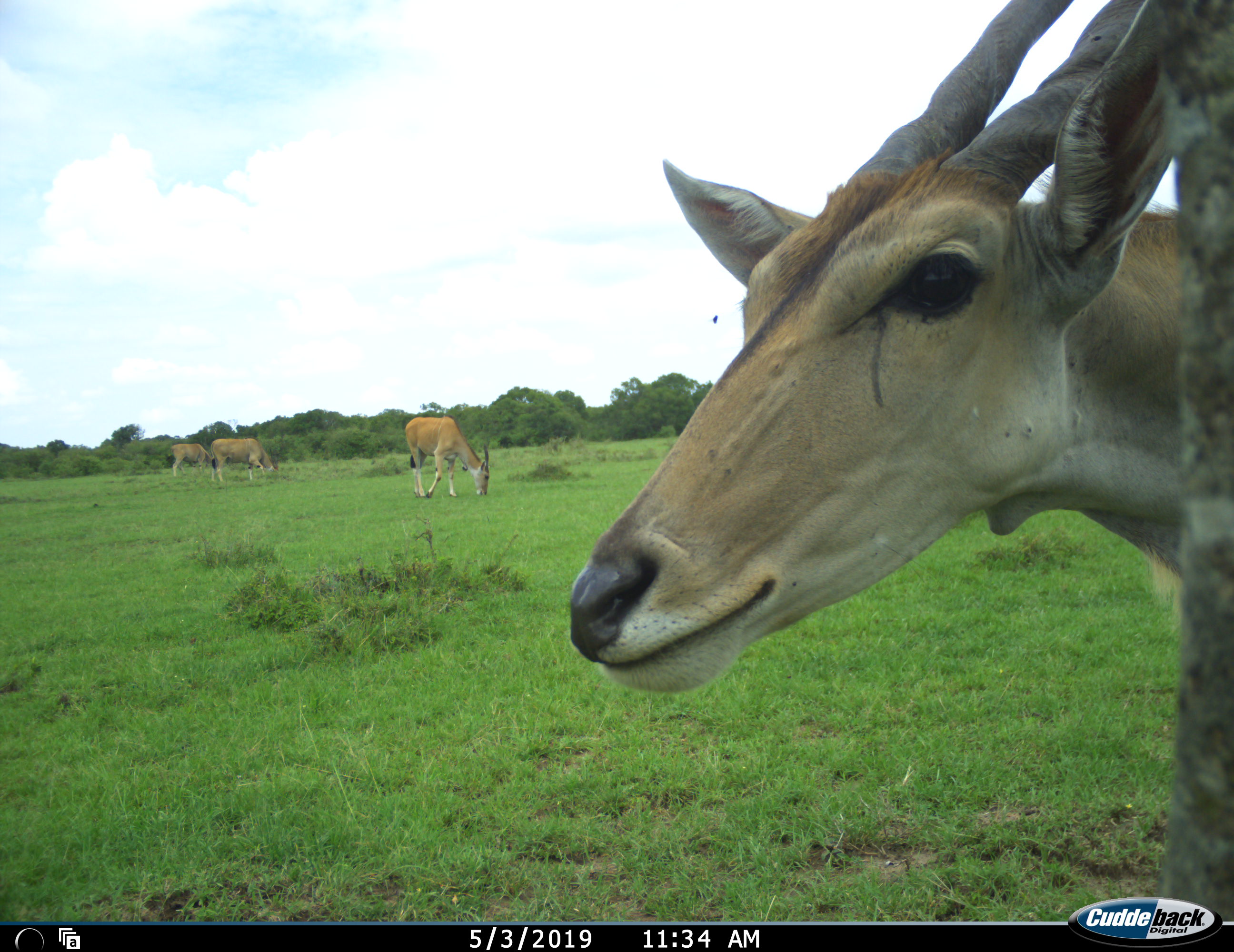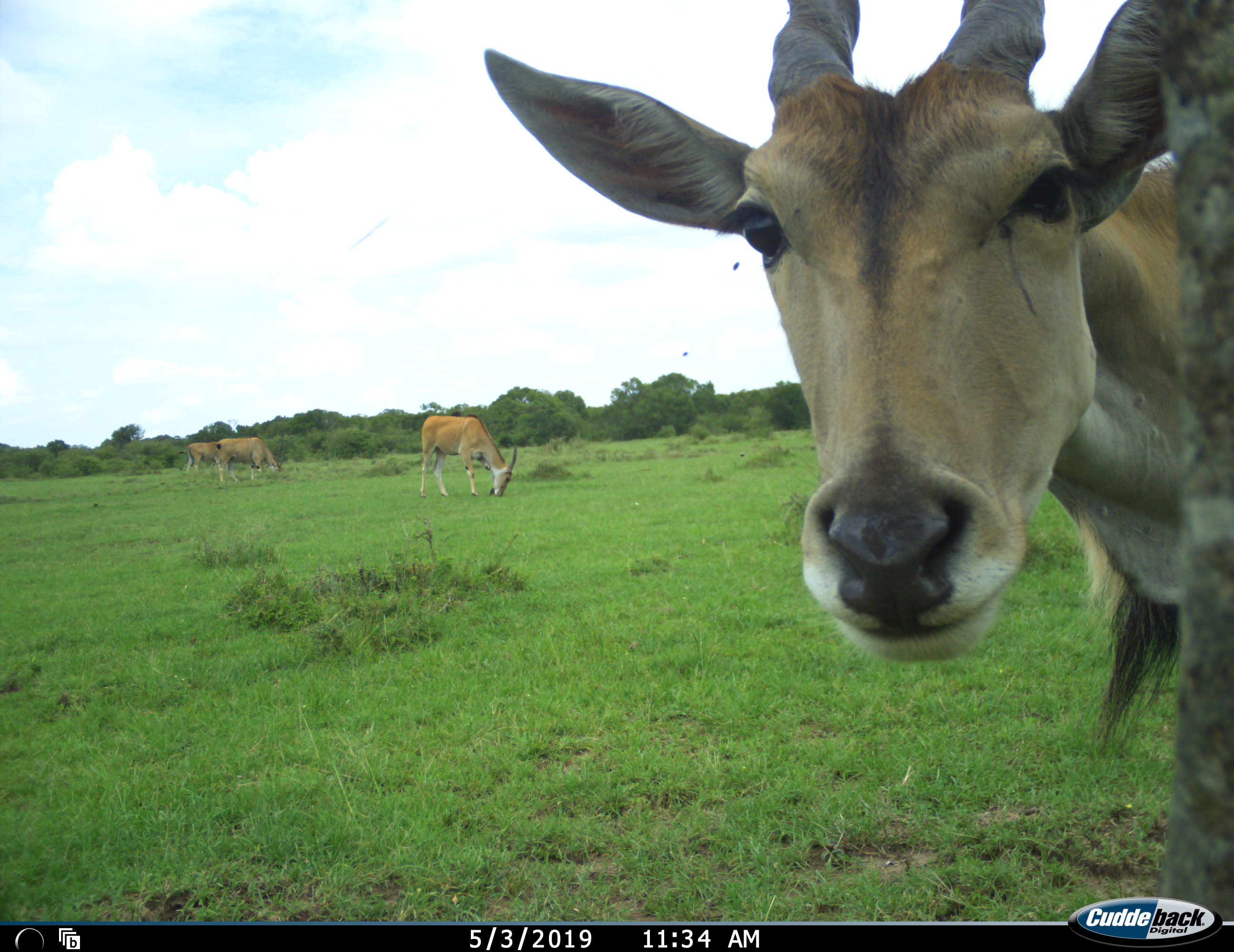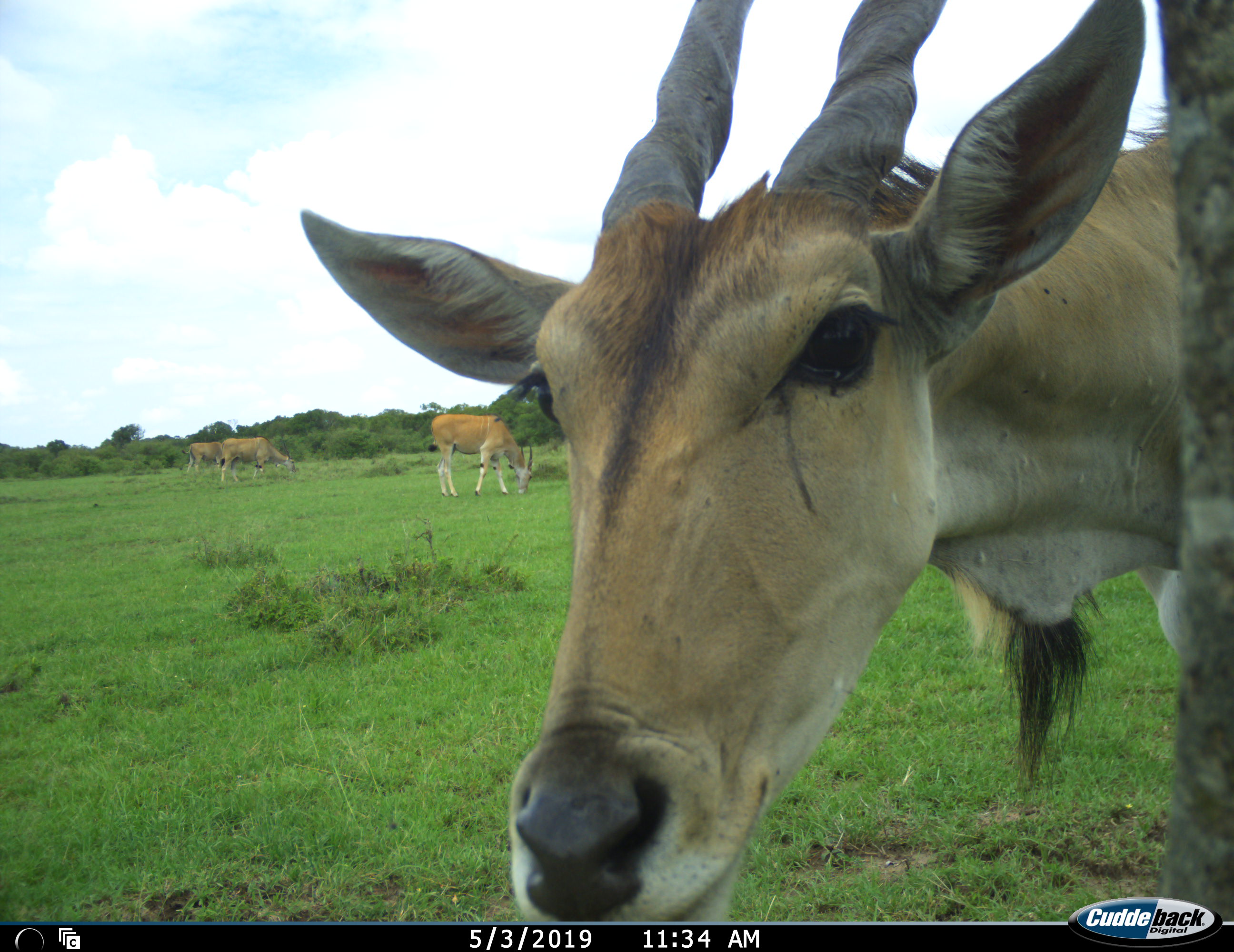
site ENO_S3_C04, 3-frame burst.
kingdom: Animalia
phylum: Chordata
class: Mammalia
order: Artiodactyla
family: Bovidae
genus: Tragelaphus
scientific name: Tragelaphus oryx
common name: eland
Eland (Tragelaphus oryx), count 4. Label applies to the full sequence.